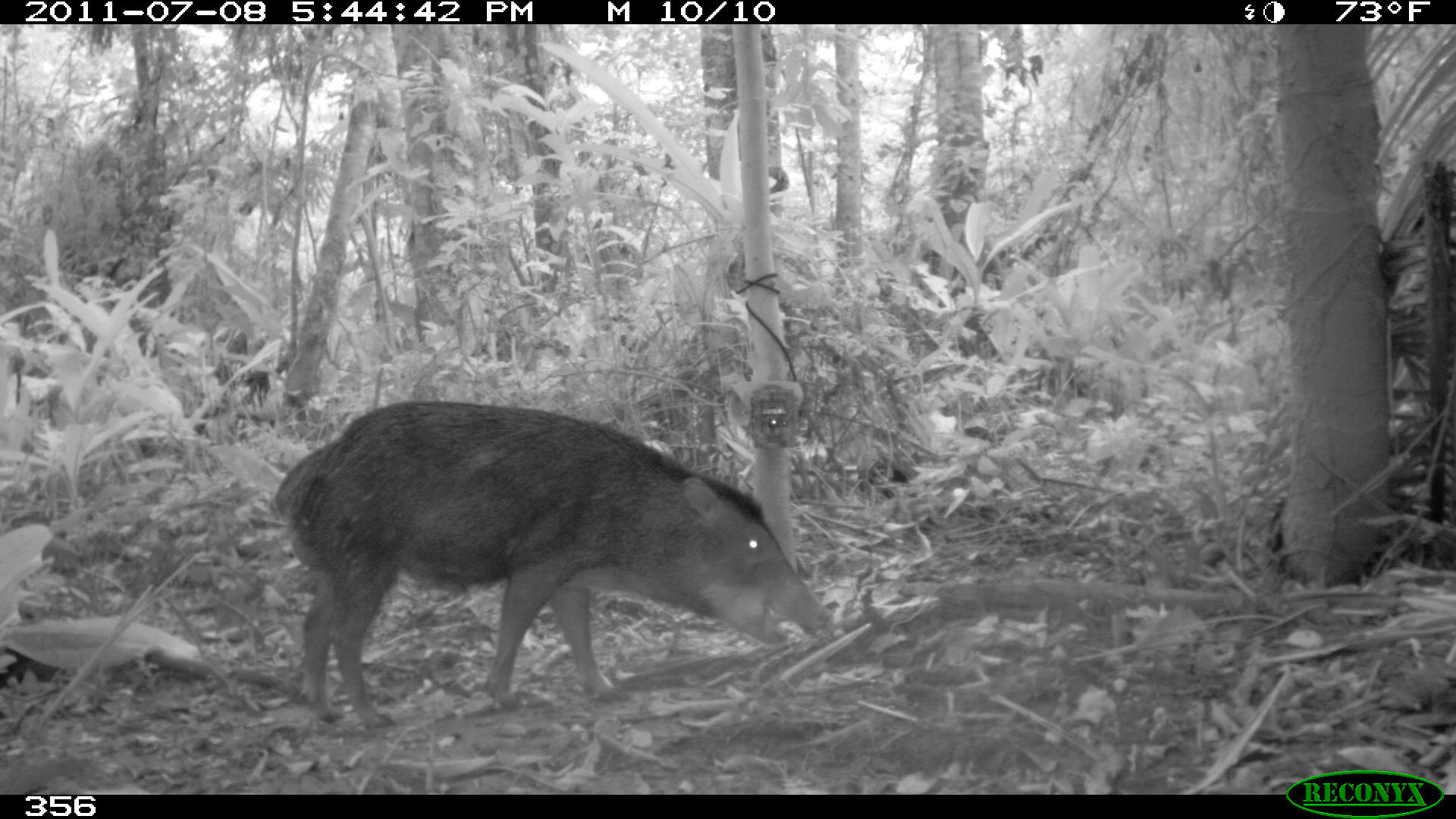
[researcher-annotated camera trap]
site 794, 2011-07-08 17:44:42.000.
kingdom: Animalia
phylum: Chordata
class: Mammalia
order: Artiodactyla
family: Tayassuidae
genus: Tayassu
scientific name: Tayassu pecari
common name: white-lipped peccary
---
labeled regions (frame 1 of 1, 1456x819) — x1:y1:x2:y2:
tayassu pecari: 271:400:828:726